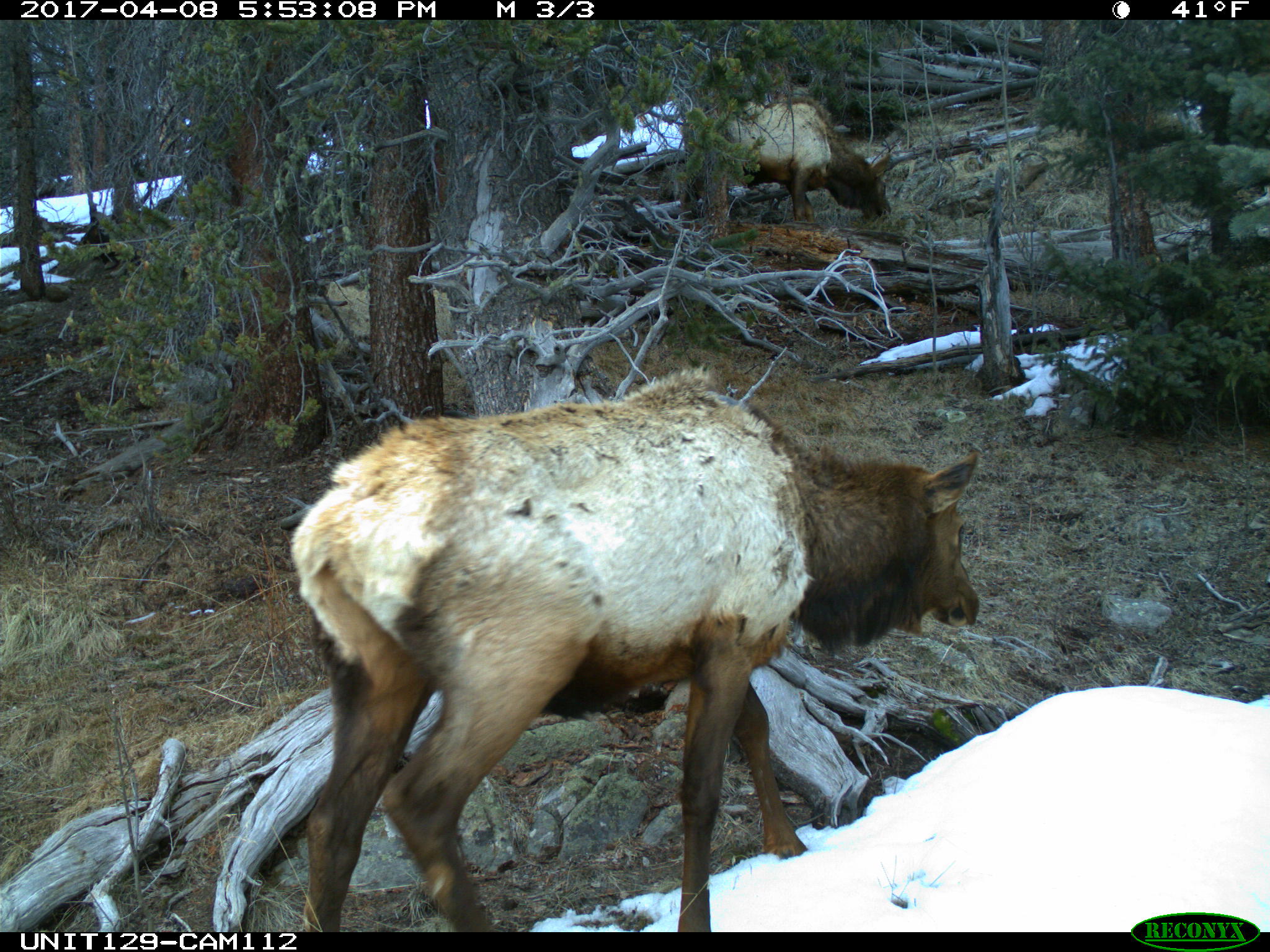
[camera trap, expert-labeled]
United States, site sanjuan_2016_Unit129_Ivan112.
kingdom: Animalia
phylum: Chordata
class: Mammalia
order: Artiodactyla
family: Cervidae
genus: Cervus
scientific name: Cervus elaphus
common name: red deer